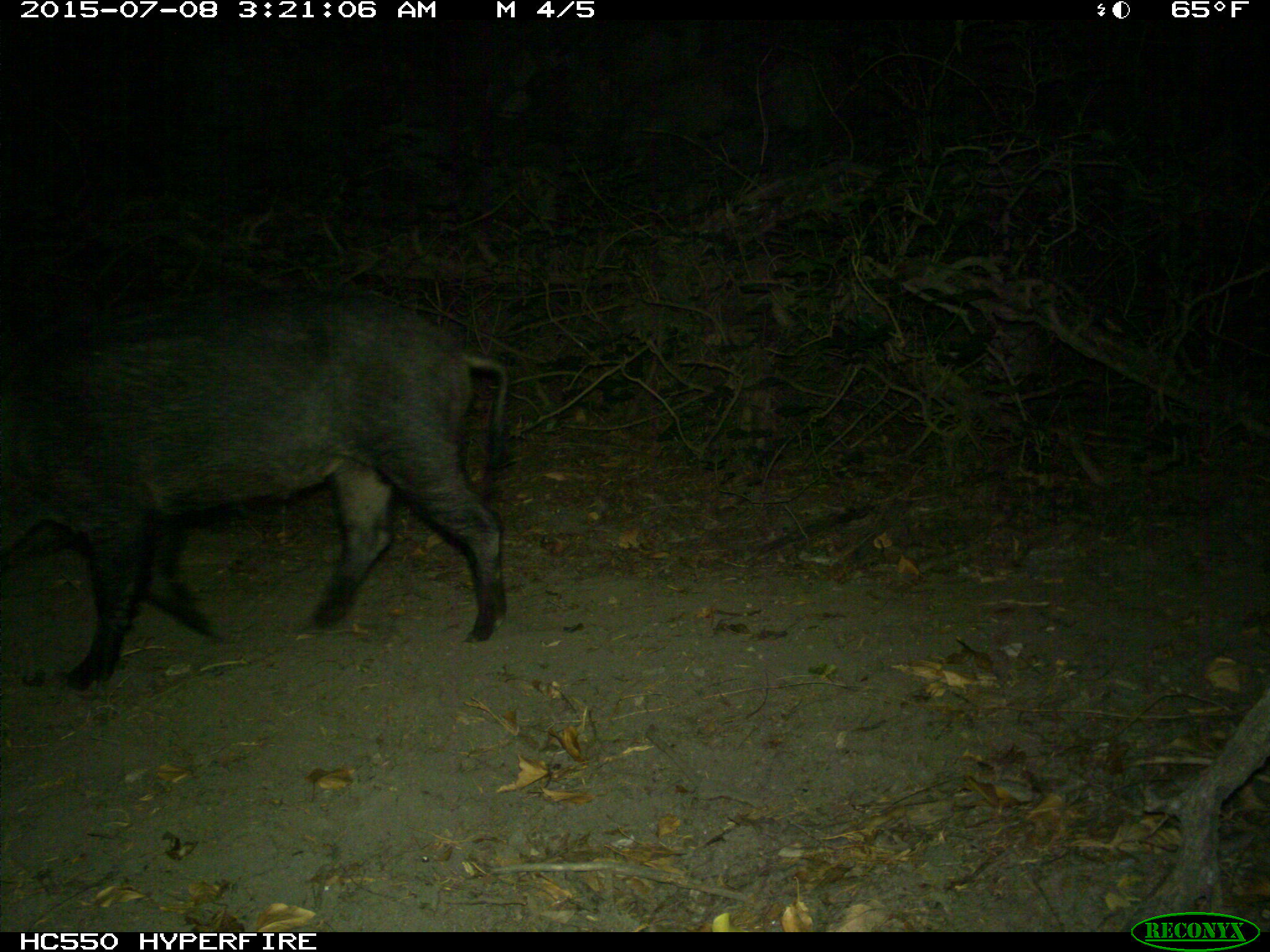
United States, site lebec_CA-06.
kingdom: Animalia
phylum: Chordata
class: Mammalia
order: Artiodactyla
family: Suidae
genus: Sus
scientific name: Sus scrofa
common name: wild boar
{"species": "Sus scrofa (wild boar)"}